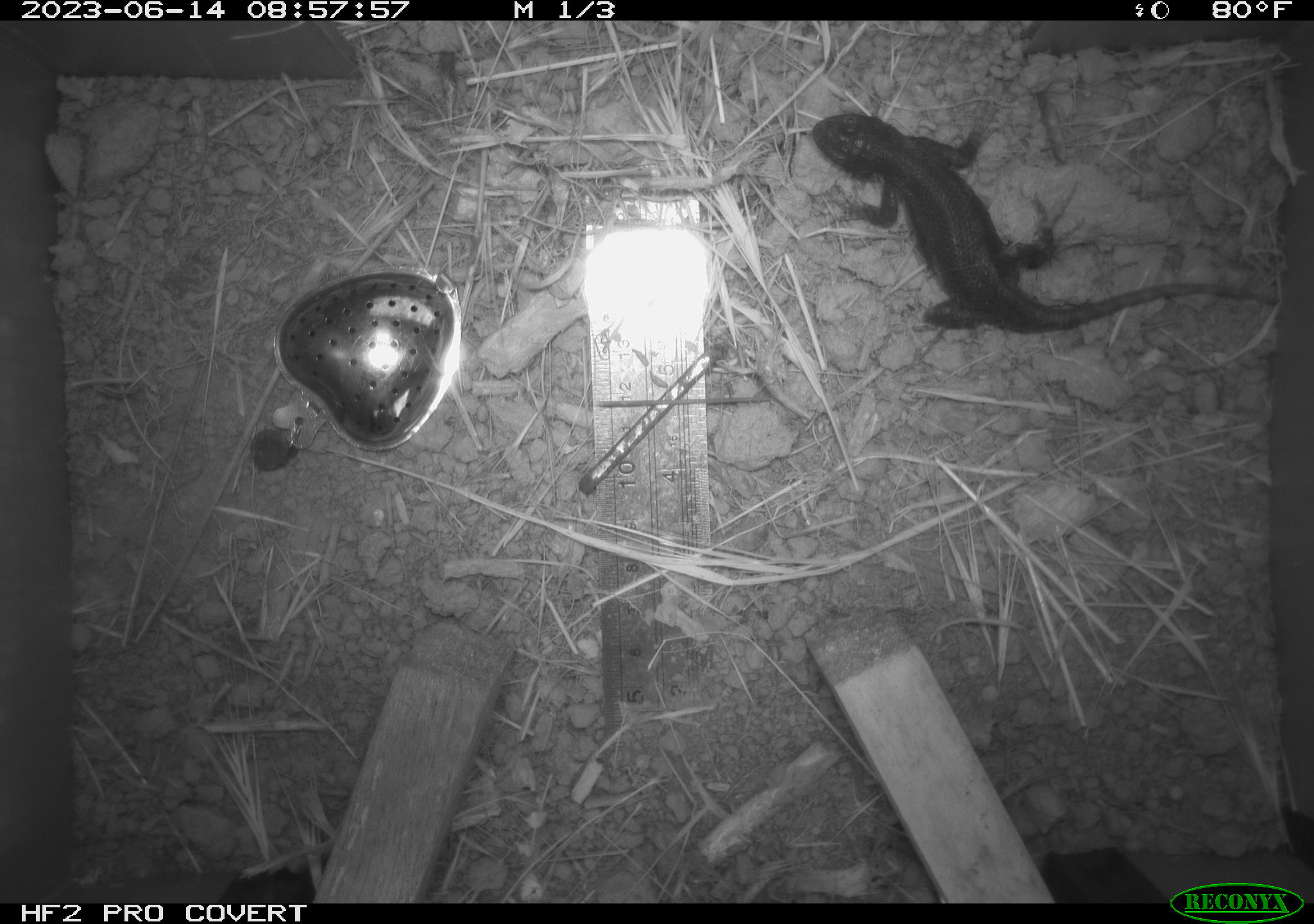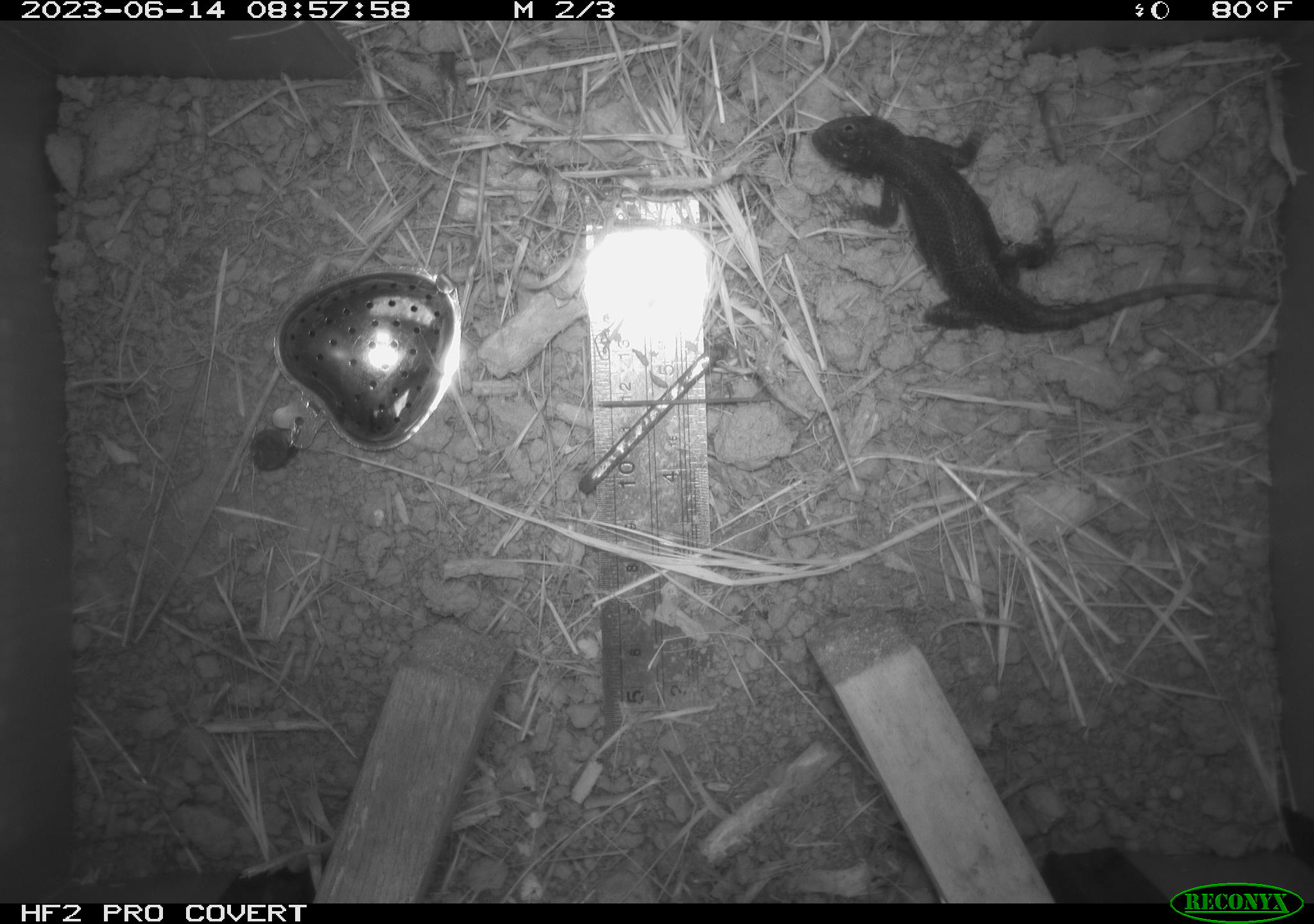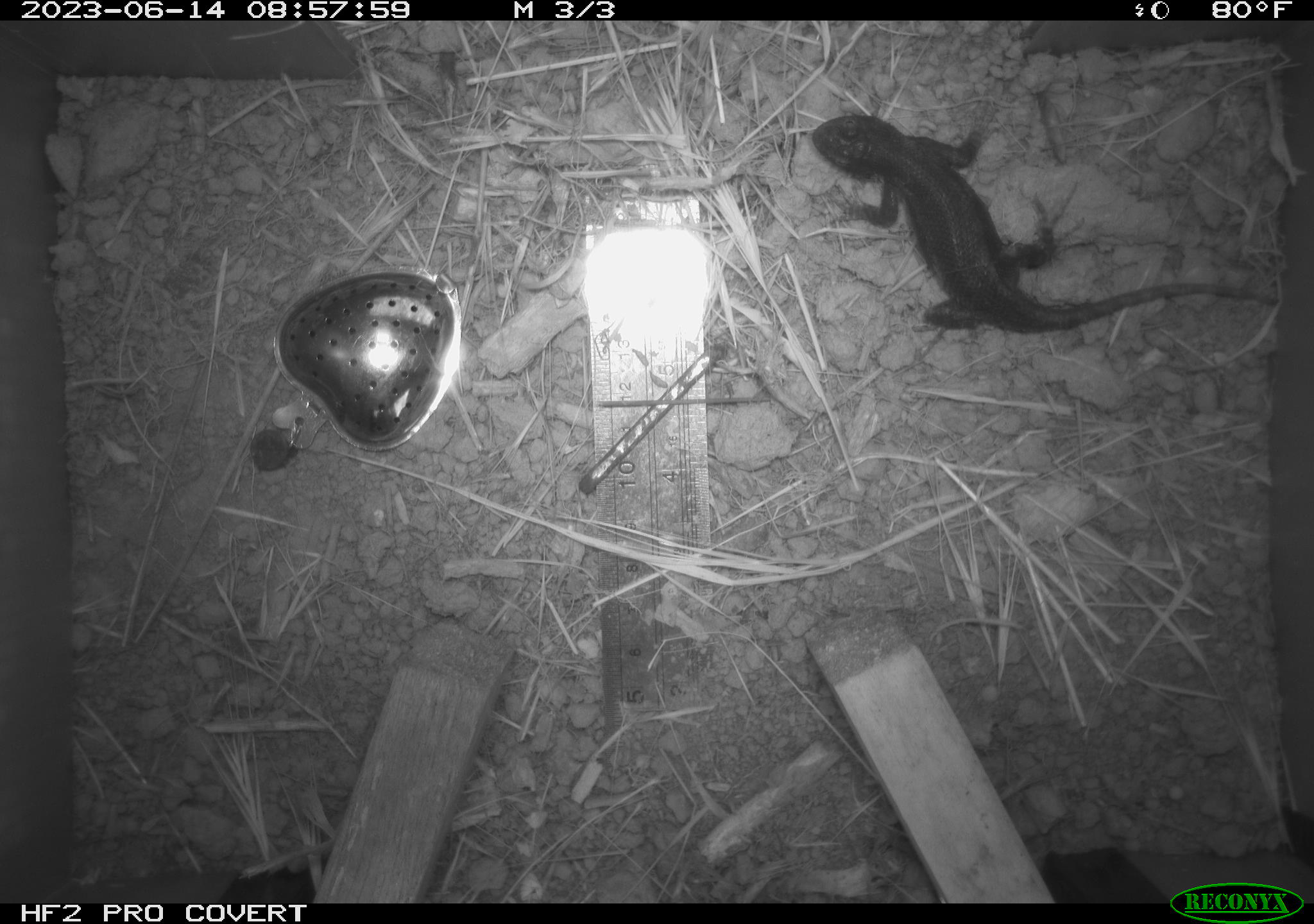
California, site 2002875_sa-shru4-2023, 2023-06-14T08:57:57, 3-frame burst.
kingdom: Animalia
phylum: Chordata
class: Reptilia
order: Squamata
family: Phrynosomatidae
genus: Sceloporus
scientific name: Sceloporus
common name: spiny lizards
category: sceloporus species